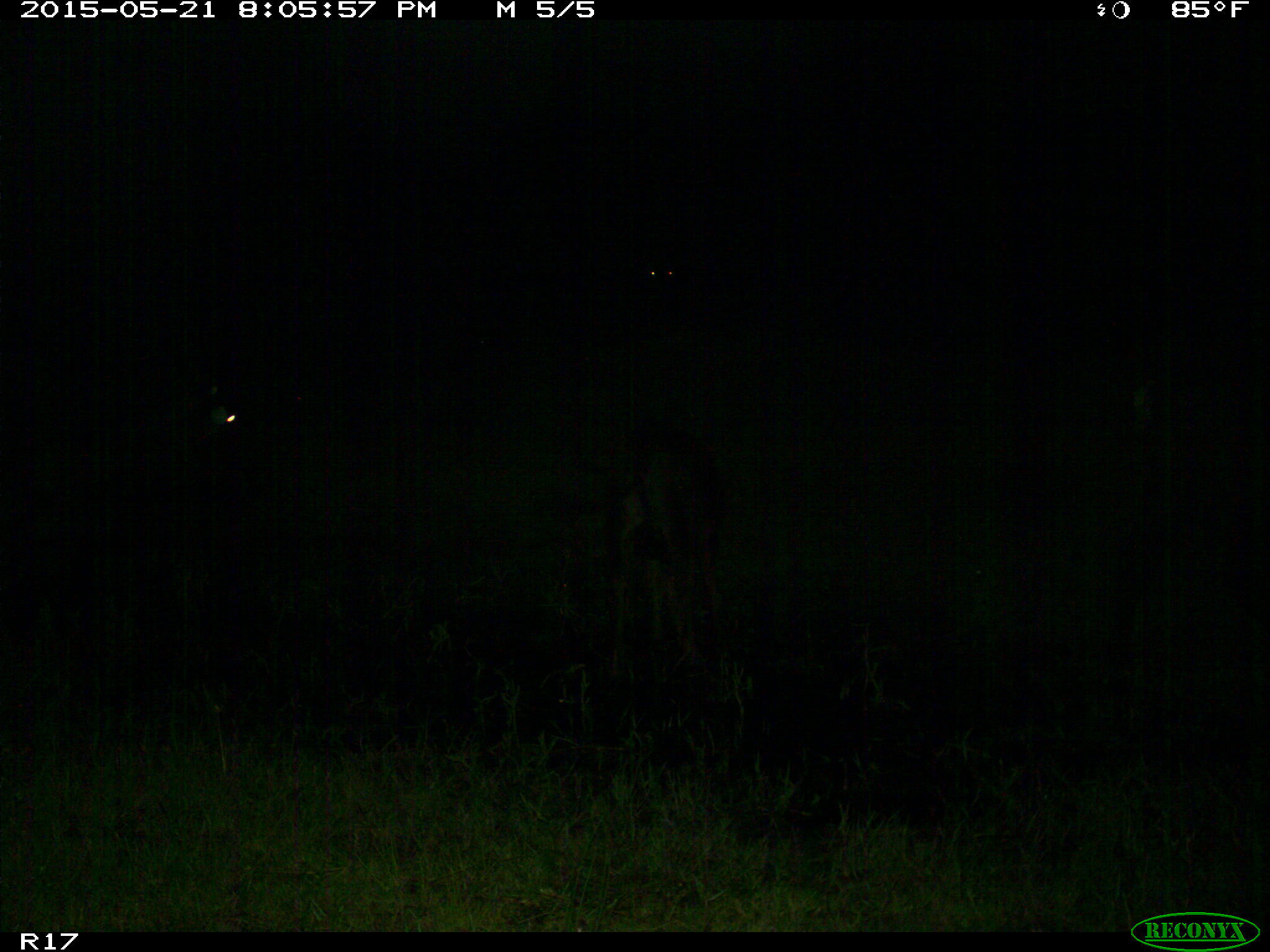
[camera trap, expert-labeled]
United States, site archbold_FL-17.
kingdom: Animalia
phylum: Chordata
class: Mammalia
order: Artiodactyla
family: Bovidae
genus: Bos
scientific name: Bos taurus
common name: domestic cow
Bos taurus (domestic cow).